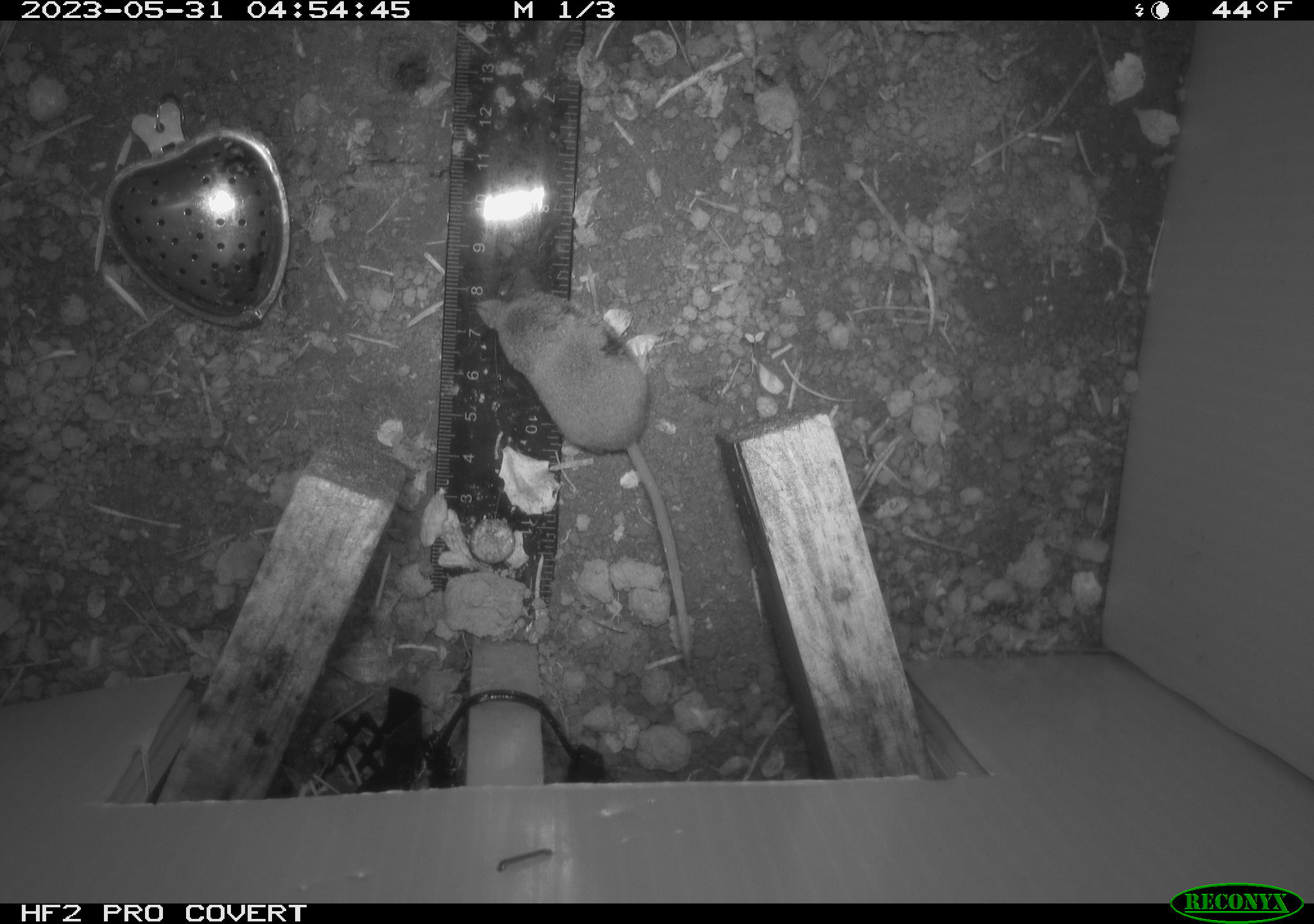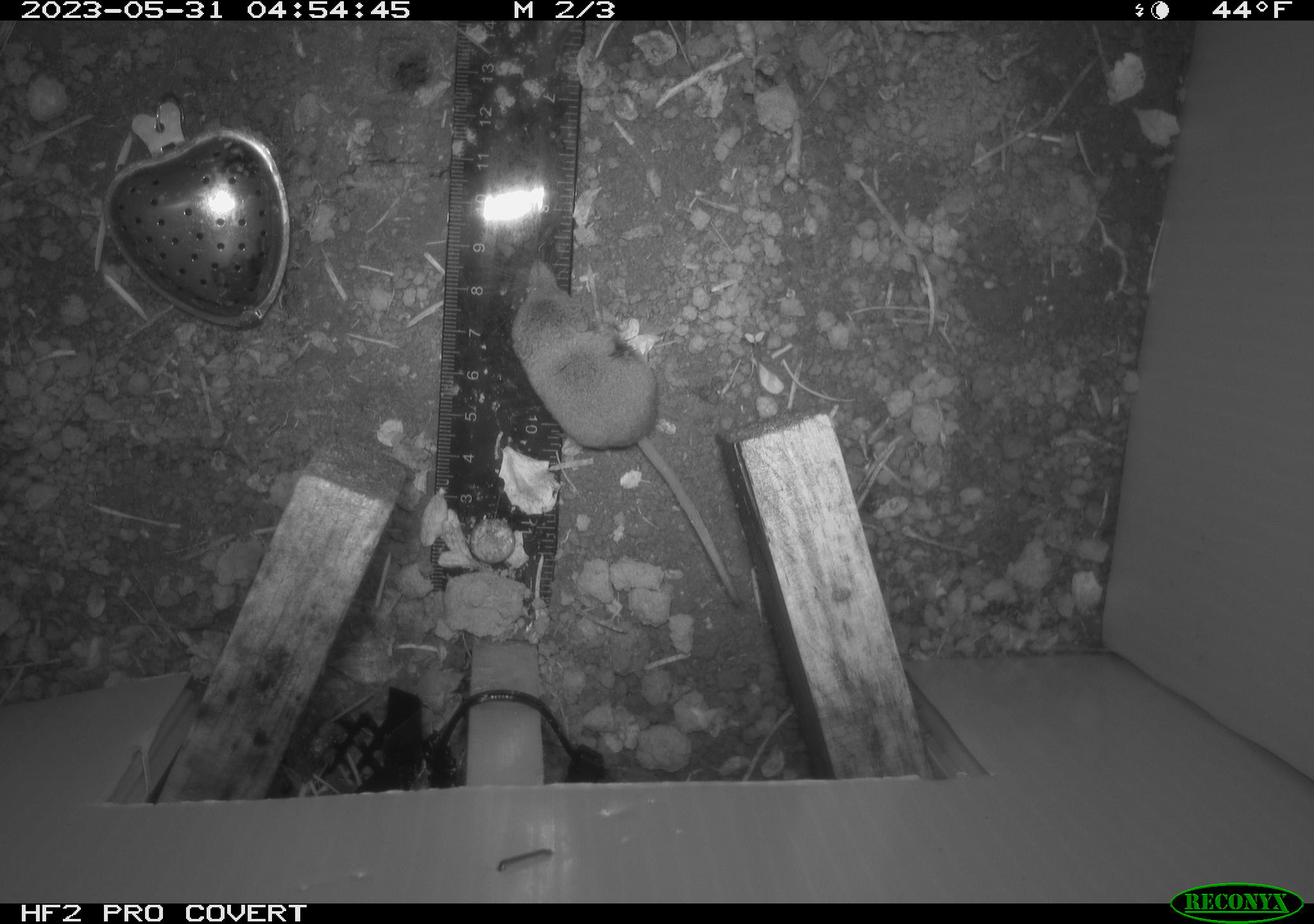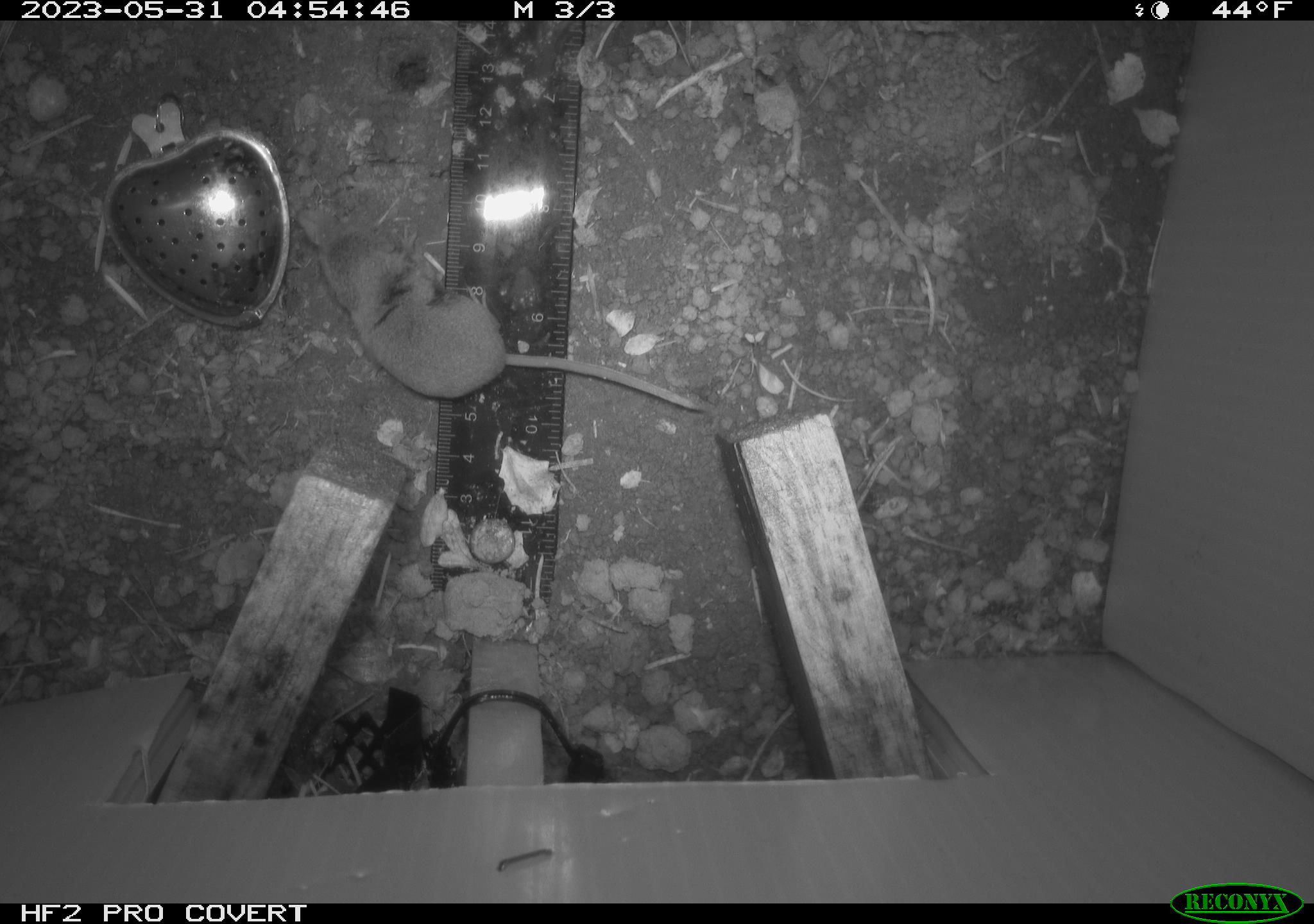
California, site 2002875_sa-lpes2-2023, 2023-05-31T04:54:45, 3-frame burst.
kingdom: Animalia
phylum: Chordata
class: Mammalia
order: Eulipotyphla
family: Soricidae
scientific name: Soricidae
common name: shrews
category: soricidae family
Soricidae family (shrews) (Soricidae).